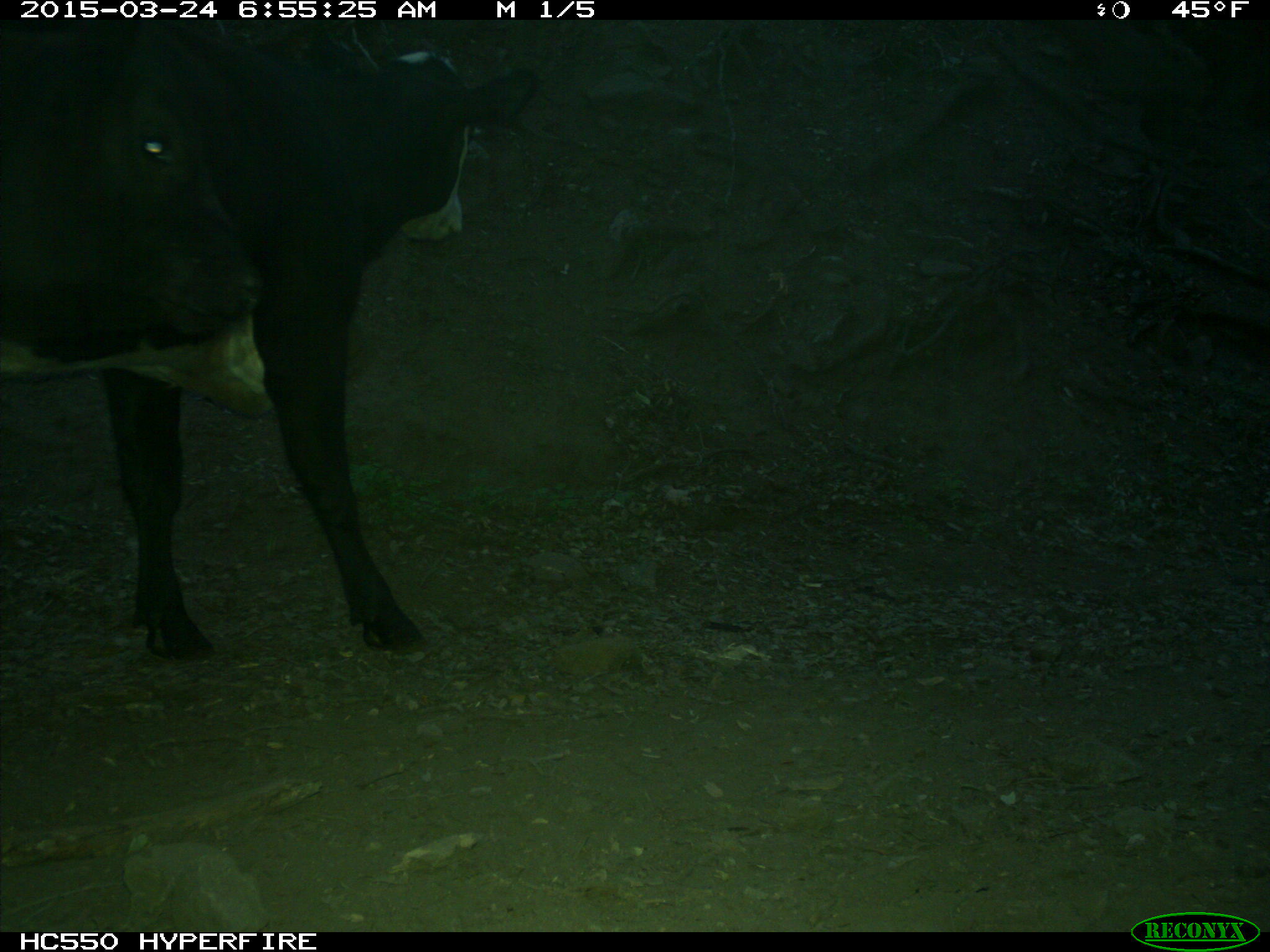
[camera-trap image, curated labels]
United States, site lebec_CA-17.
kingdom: Animalia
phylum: Chordata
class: Mammalia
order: Artiodactyla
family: Bovidae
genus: Bos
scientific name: Bos taurus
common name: domestic cow